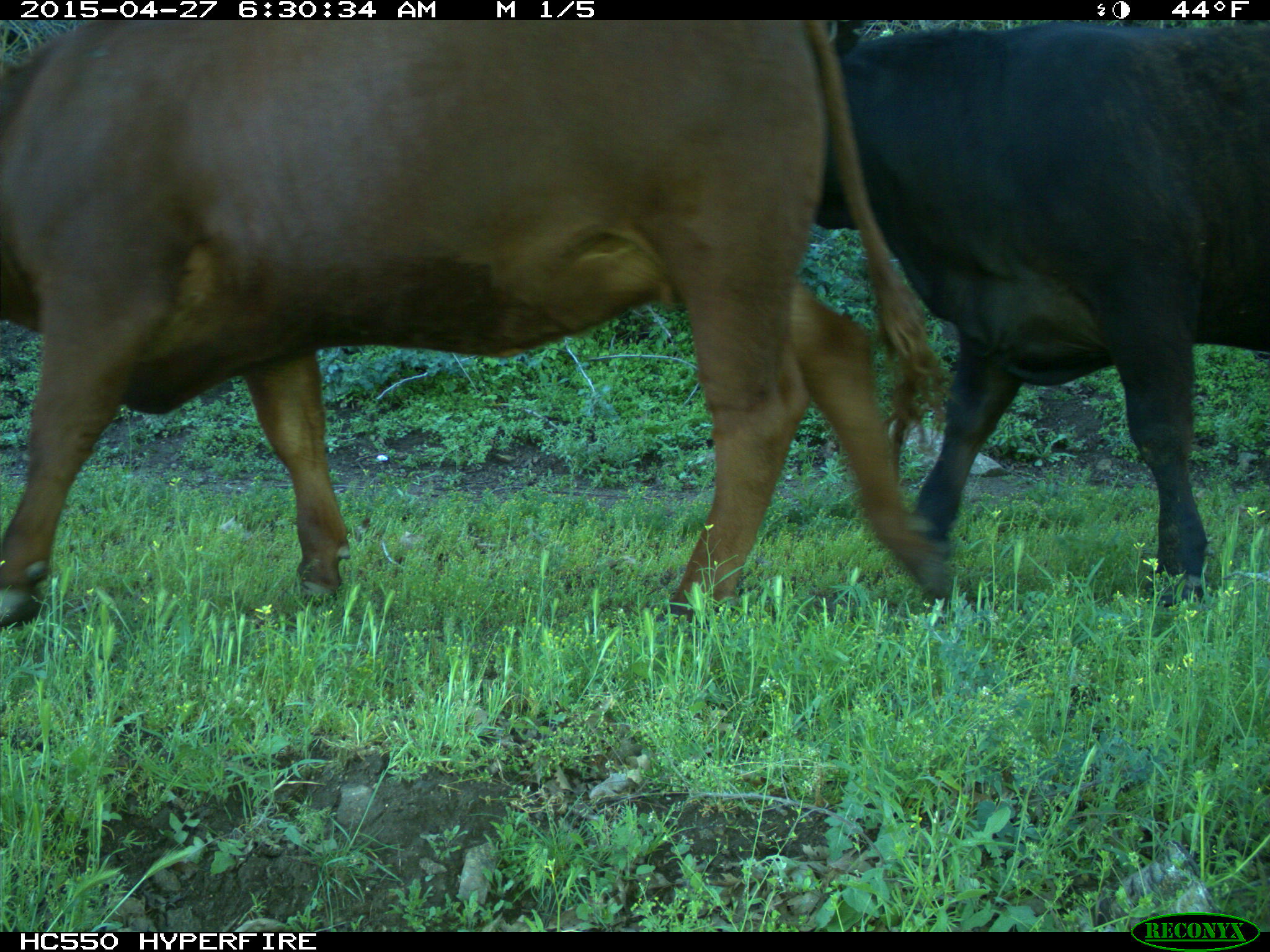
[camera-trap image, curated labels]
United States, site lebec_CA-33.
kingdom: Animalia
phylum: Chordata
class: Mammalia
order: Artiodactyla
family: Bovidae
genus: Bos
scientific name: Bos taurus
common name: domestic cow